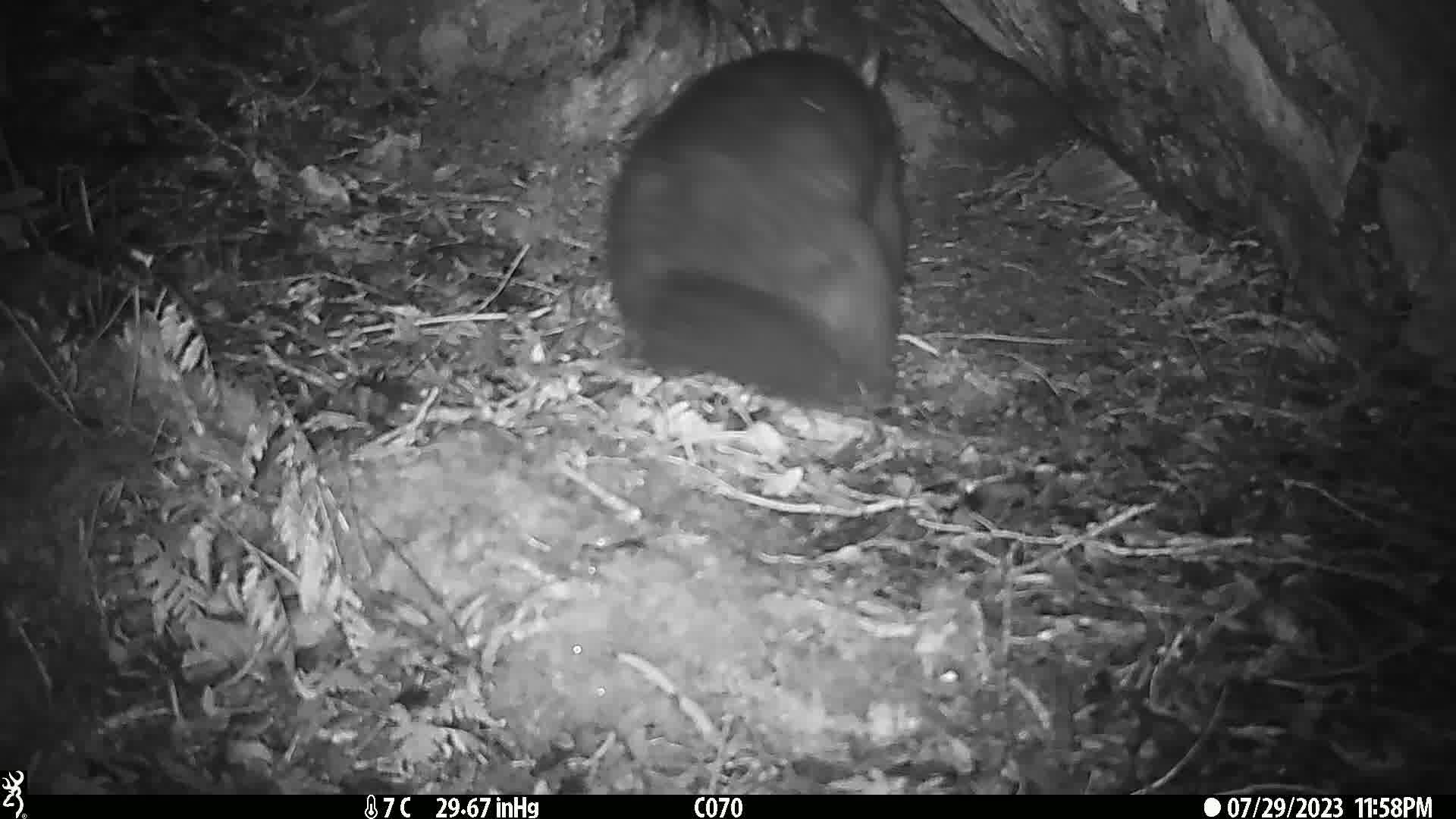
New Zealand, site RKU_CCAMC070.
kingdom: Animalia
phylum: Chordata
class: Mammalia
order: Diprotodontia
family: Phalangeridae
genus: Trichosurus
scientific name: Trichosurus vulpecula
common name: common brushtail possum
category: possum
Possum (common brushtail possum) (Trichosurus vulpecula).